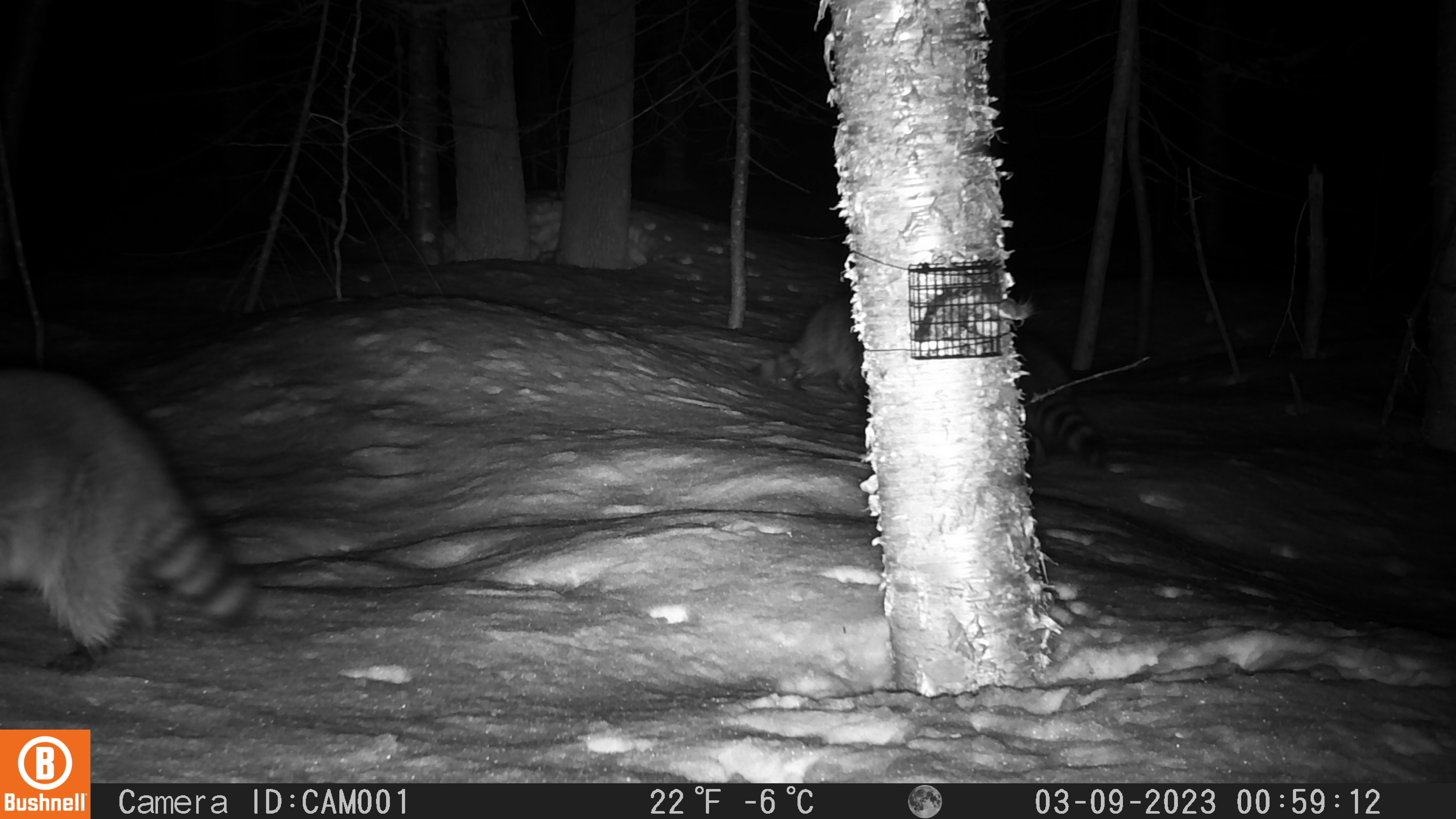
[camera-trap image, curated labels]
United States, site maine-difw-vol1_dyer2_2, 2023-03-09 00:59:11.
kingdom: Animalia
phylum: Chordata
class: Mammalia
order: Carnivora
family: Procyonidae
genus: Procyon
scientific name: Procyon lotor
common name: raccoon